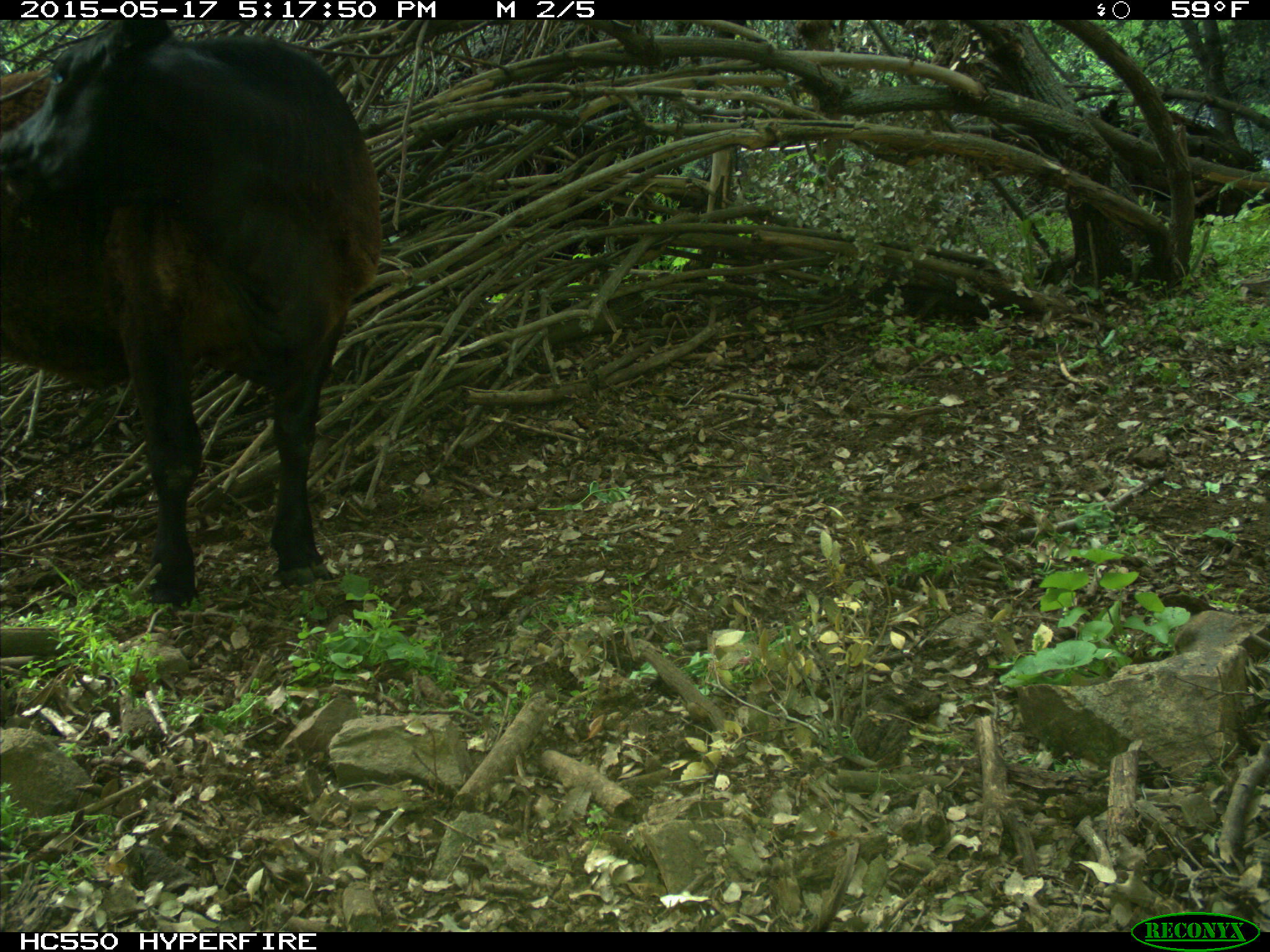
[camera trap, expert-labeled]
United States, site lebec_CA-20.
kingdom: Animalia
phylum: Chordata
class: Mammalia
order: Artiodactyla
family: Bovidae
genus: Bos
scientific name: Bos taurus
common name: domestic cow